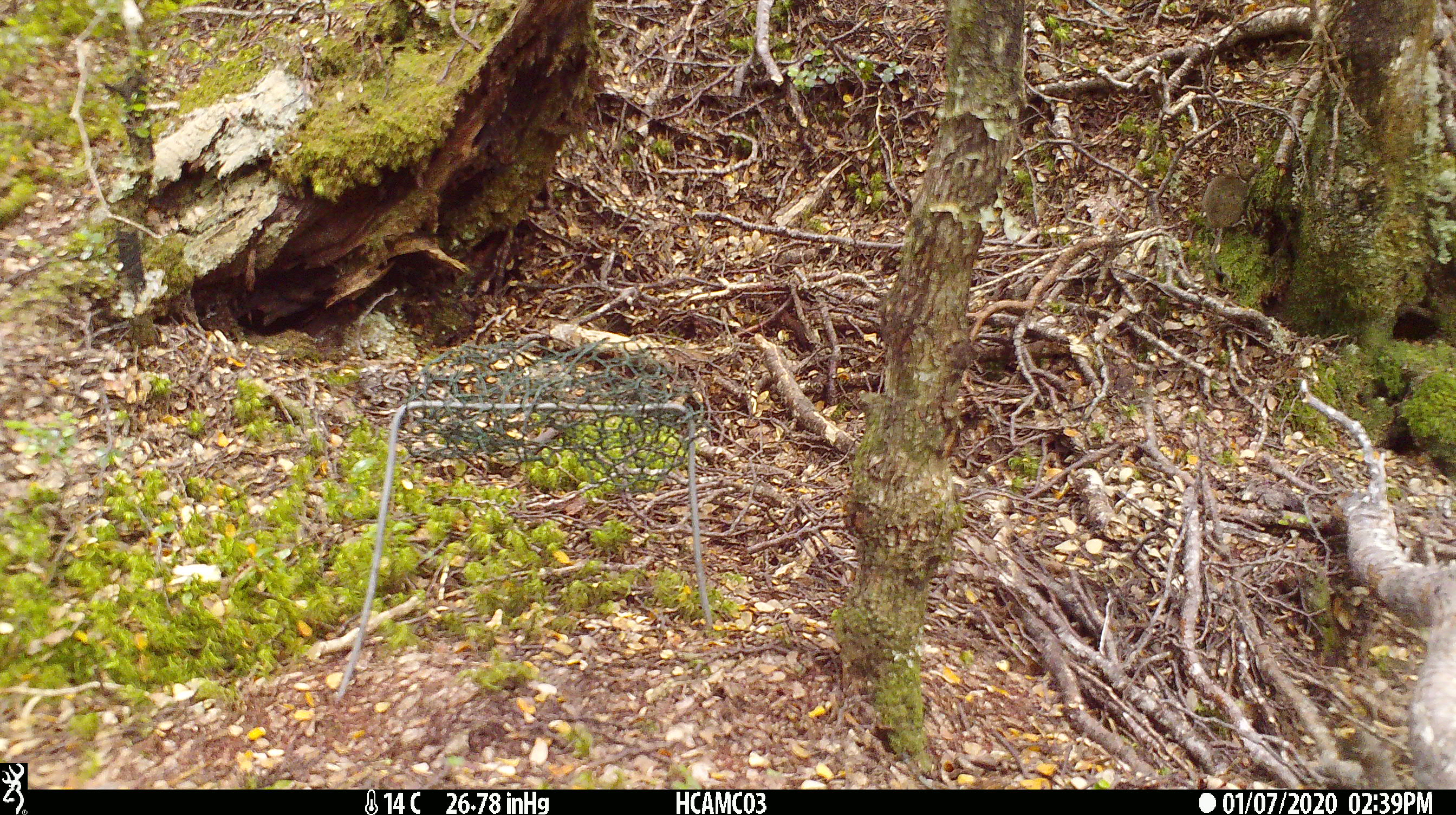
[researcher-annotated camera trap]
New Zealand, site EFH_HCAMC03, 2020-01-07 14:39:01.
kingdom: Animalia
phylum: Chordata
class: Mammalia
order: Rodentia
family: Muridae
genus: Mus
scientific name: Mus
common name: mouse